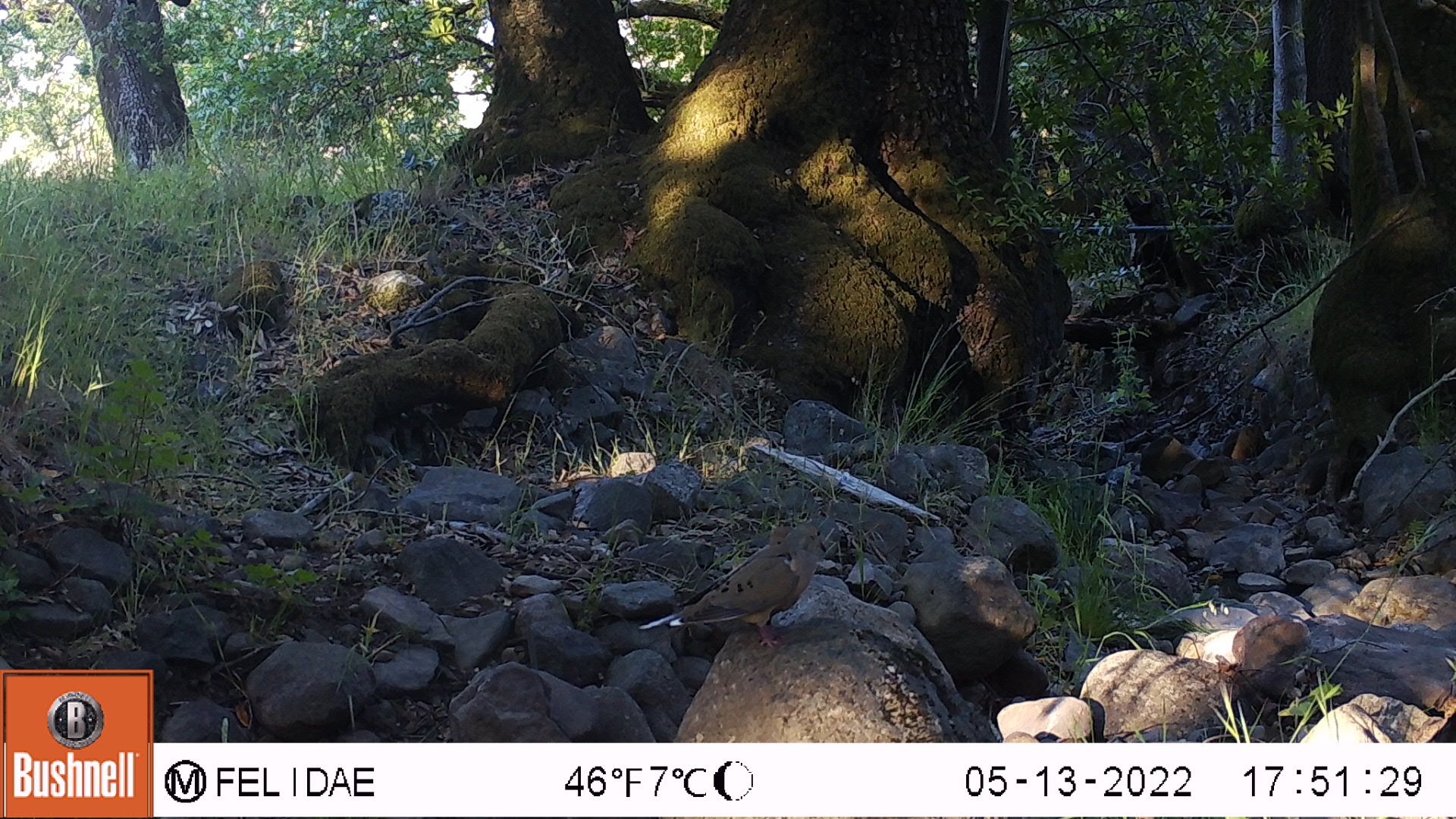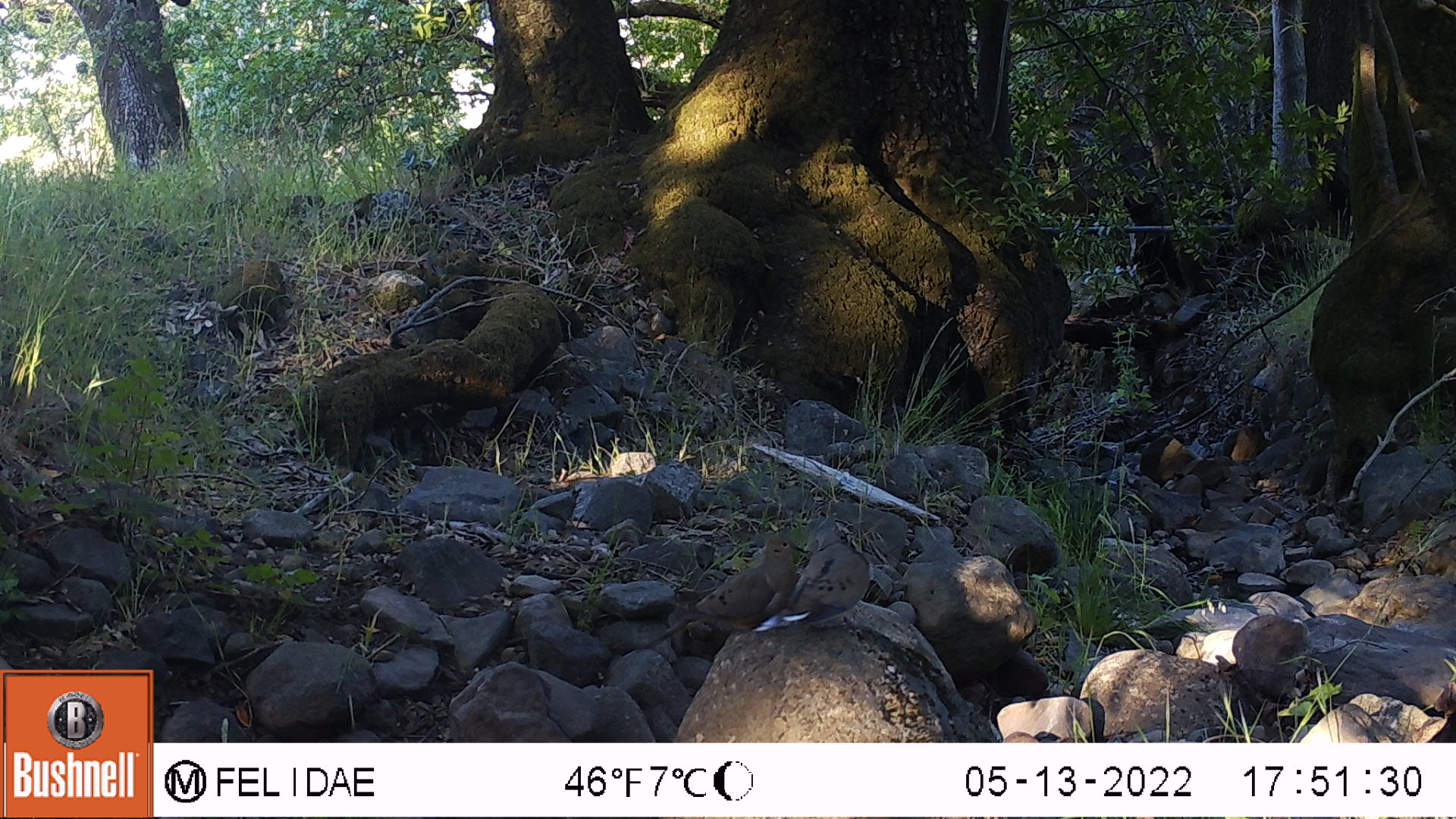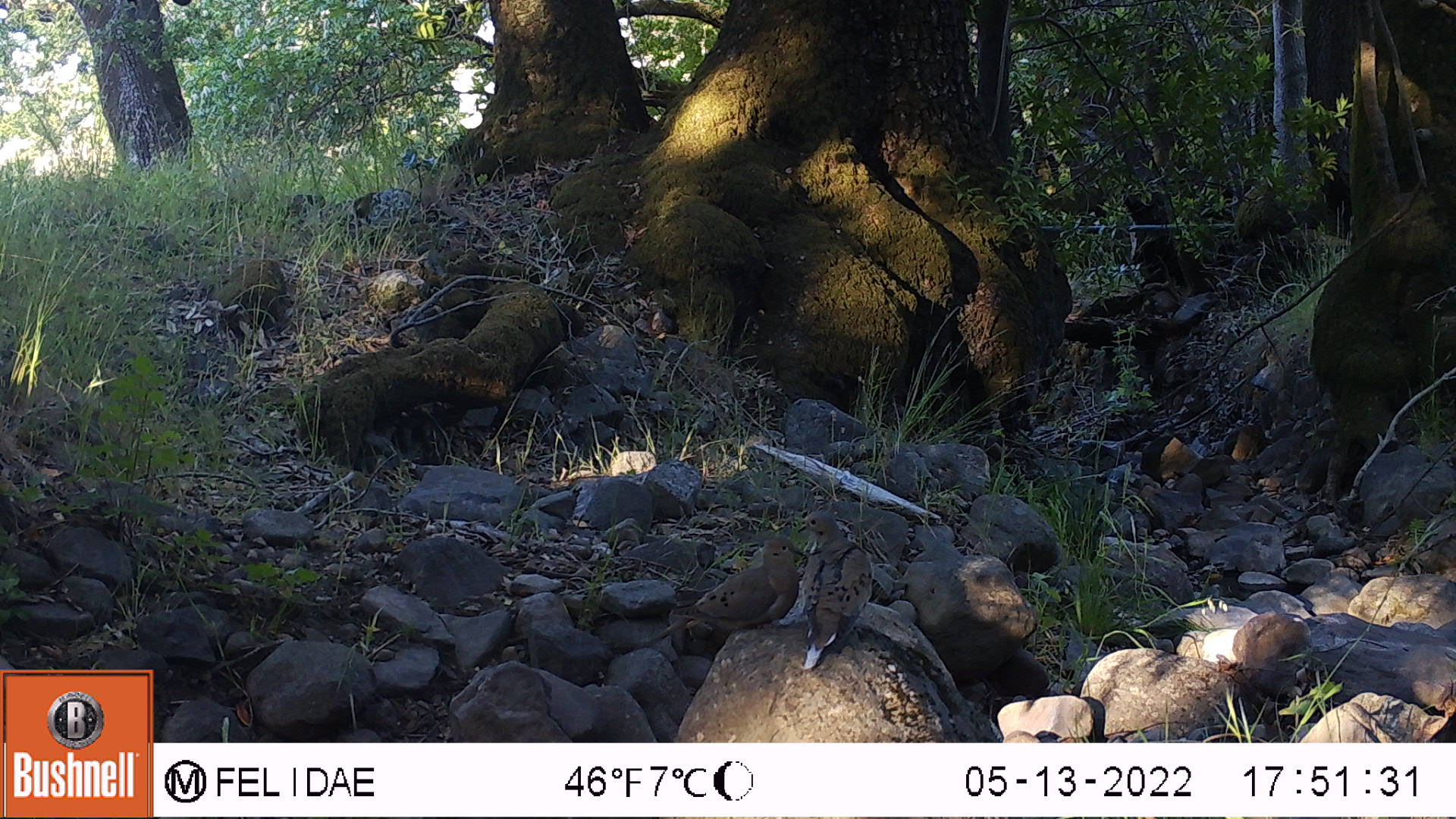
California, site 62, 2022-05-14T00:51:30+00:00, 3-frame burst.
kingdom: Animalia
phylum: Chordata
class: Aves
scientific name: Aves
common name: bird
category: unknown bird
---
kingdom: Animalia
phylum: Chordata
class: Aves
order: Columbiformes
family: Columbidae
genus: Zenaida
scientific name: Zenaida macroura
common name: mourning dove